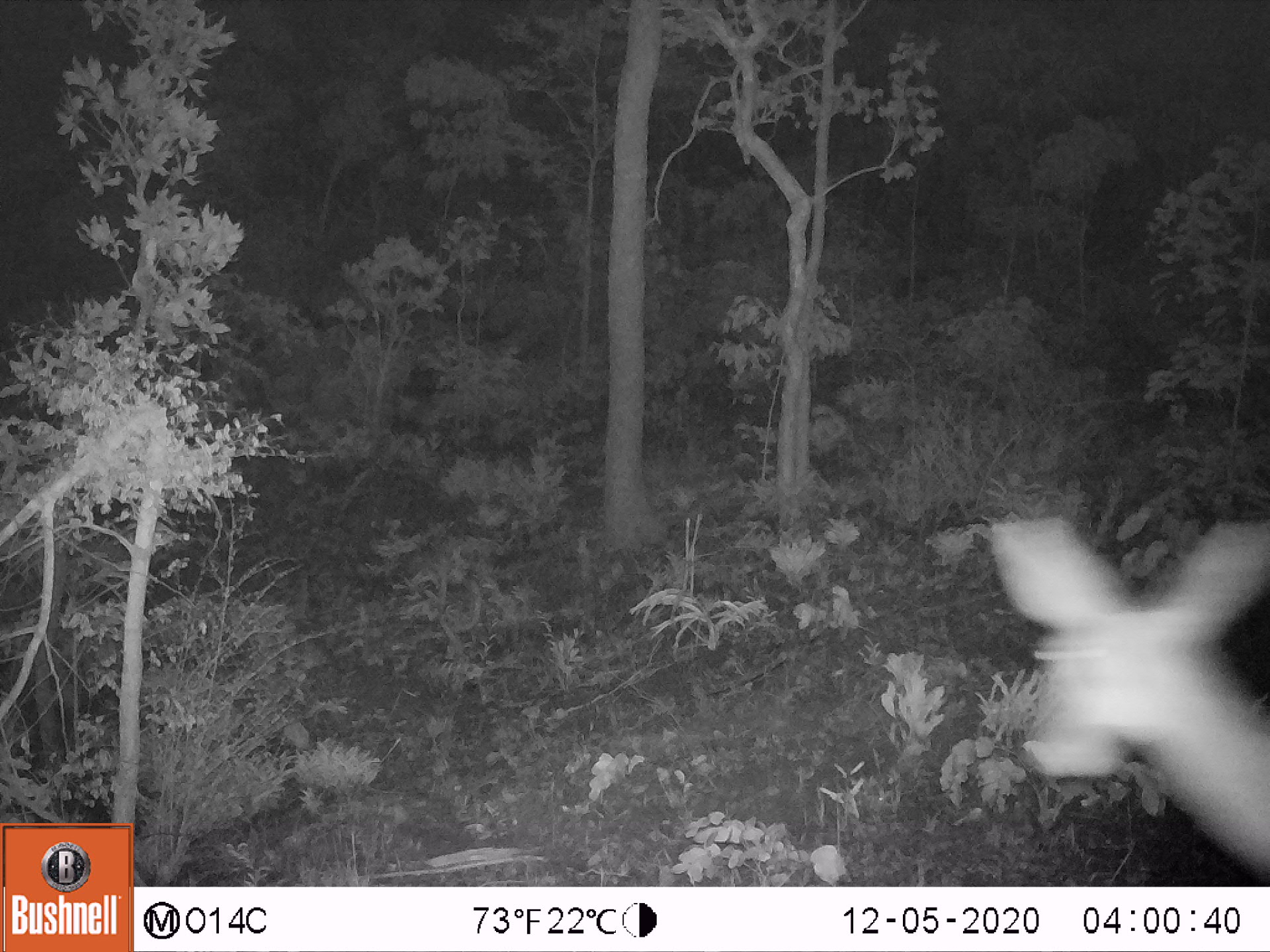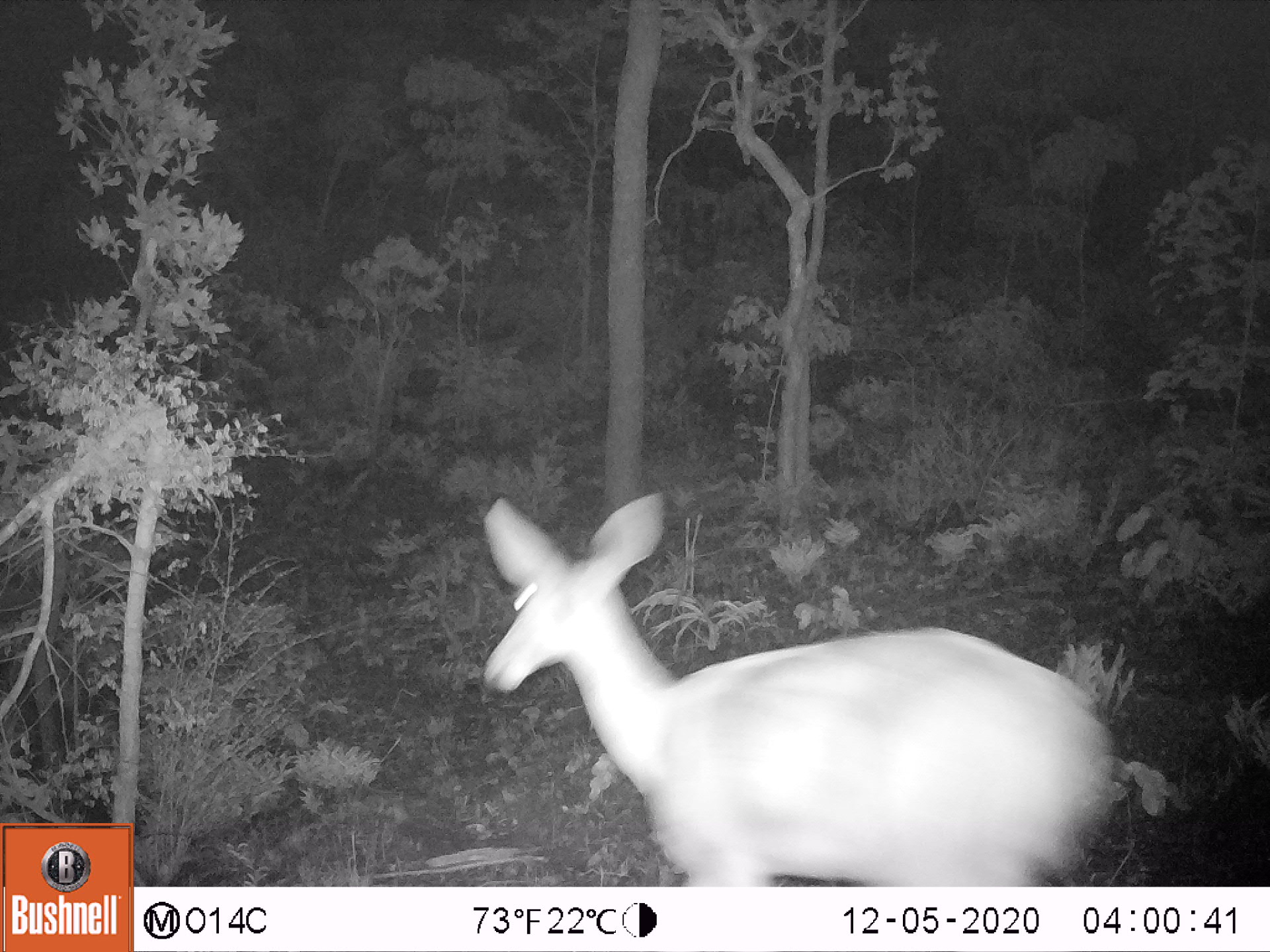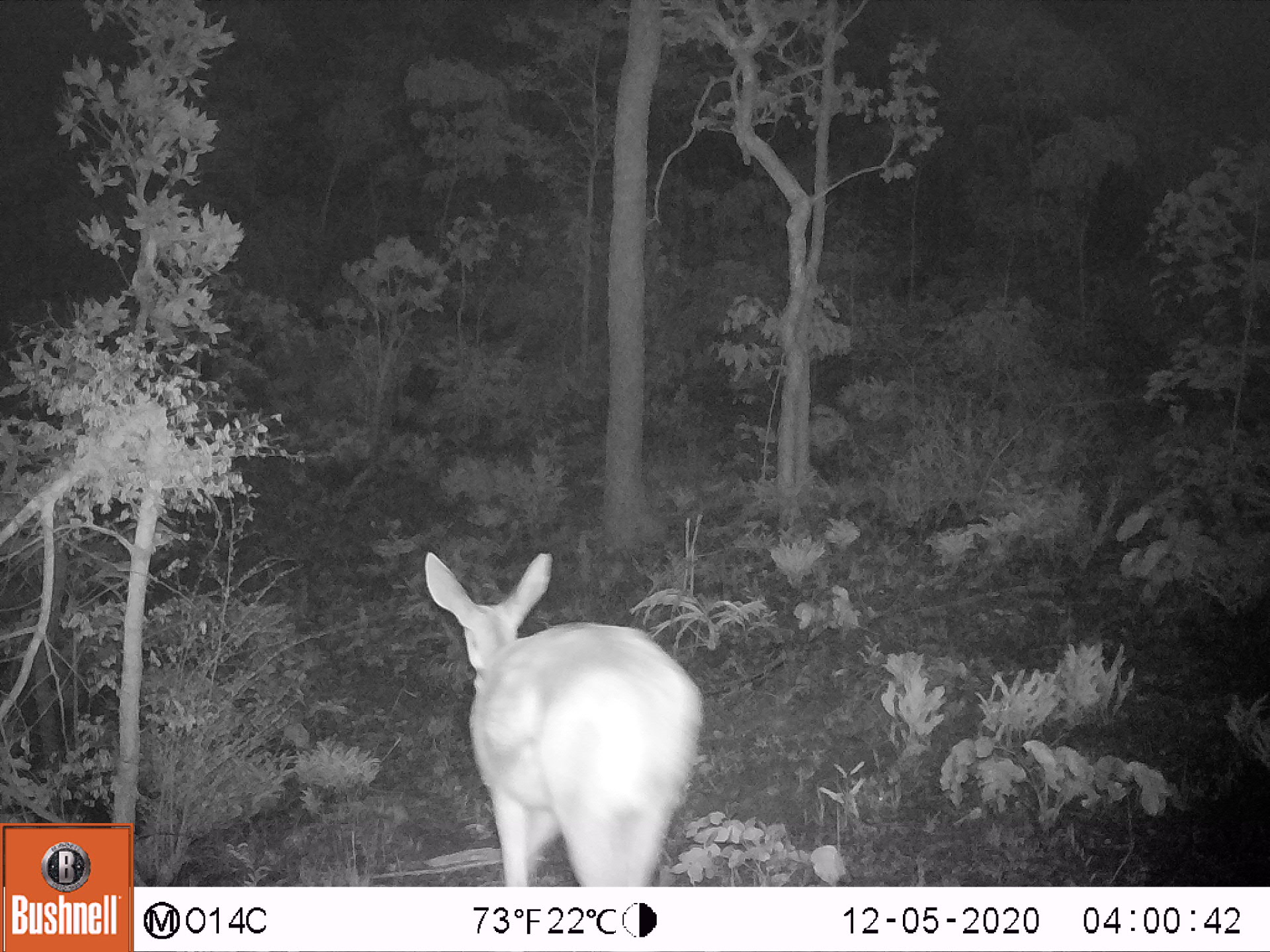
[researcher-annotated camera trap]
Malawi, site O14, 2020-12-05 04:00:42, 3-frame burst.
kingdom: Animalia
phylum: Chordata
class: Mammalia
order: Artiodactyla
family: Bovidae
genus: Redunca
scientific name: Redunca arundinum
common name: southern reedbuck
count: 1